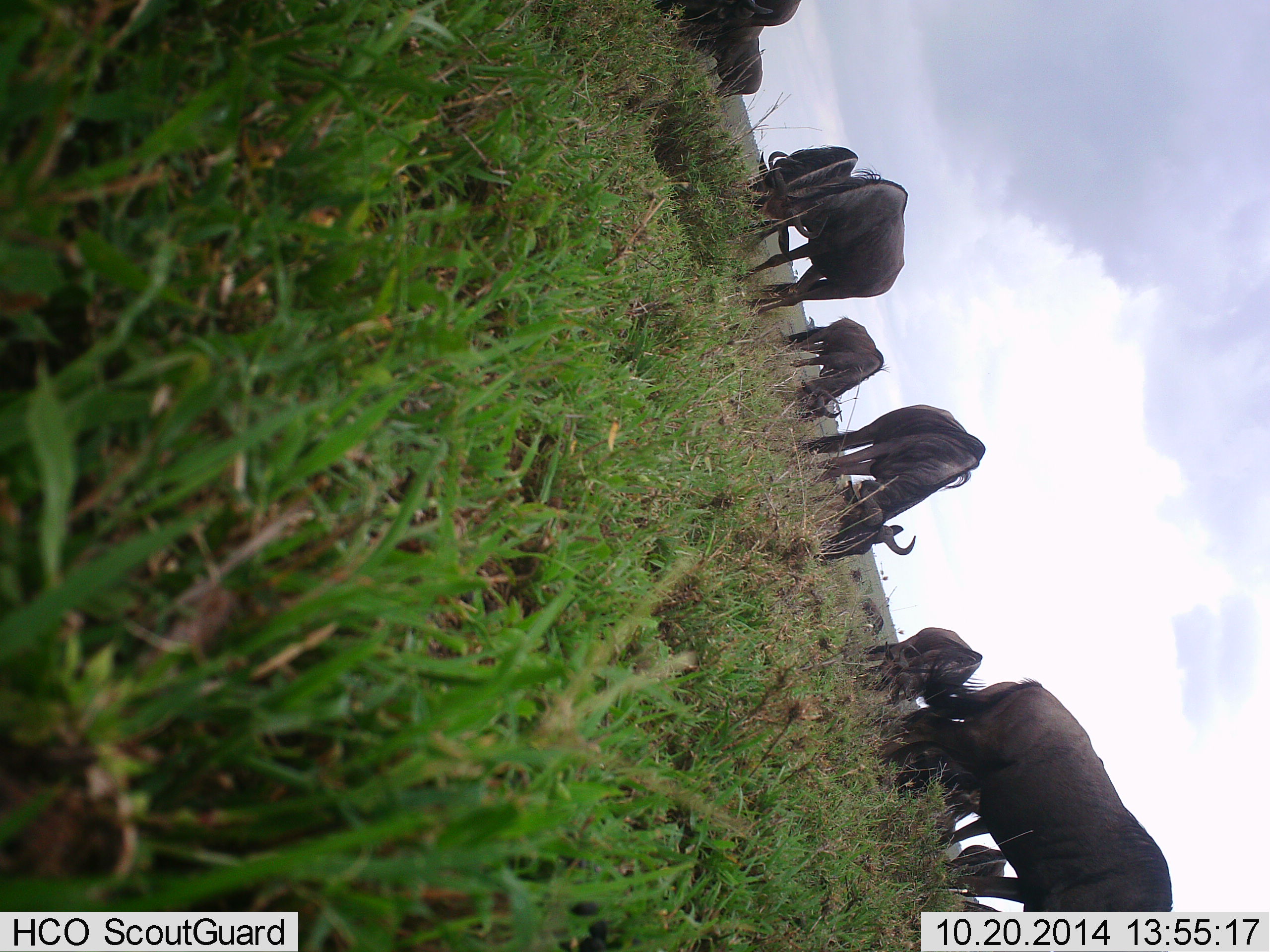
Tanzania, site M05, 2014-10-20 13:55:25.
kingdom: Animalia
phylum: Chordata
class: Mammalia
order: Artiodactyla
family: Bovidae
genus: Connochaetes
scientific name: Connochaetes taurinus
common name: blue wildebeest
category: wildebeest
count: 9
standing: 20%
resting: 10%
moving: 20%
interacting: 0%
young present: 0%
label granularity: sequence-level